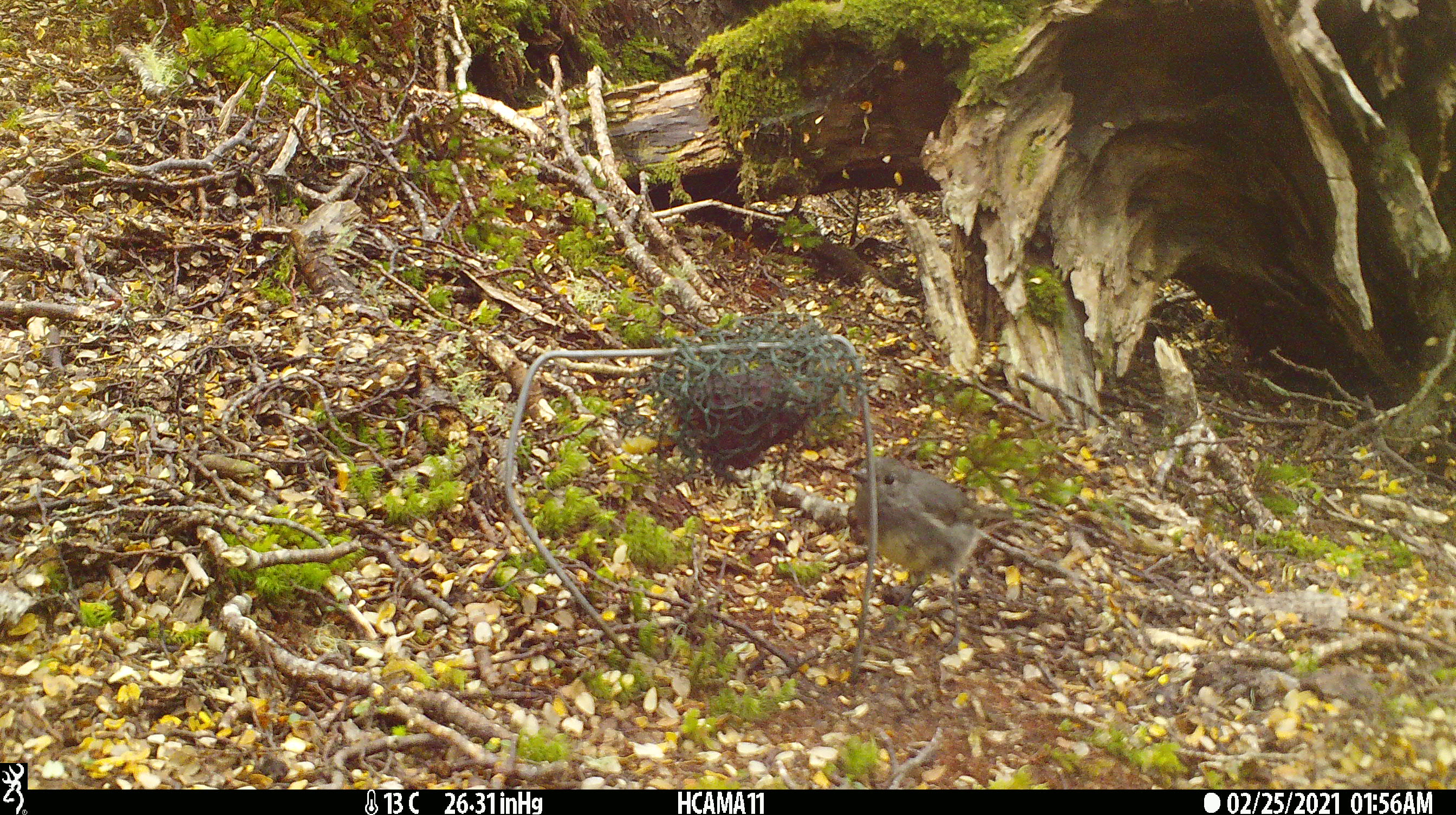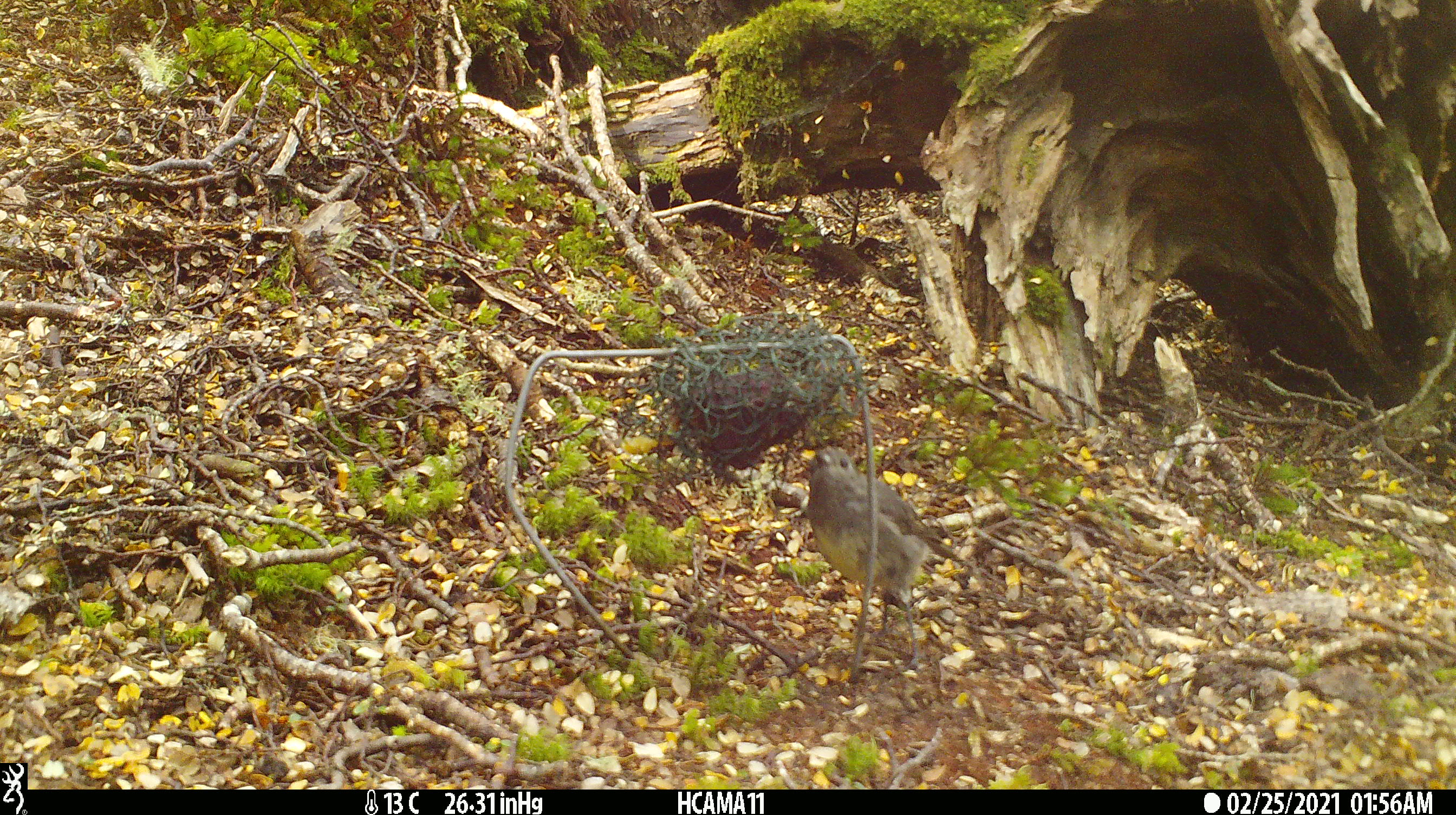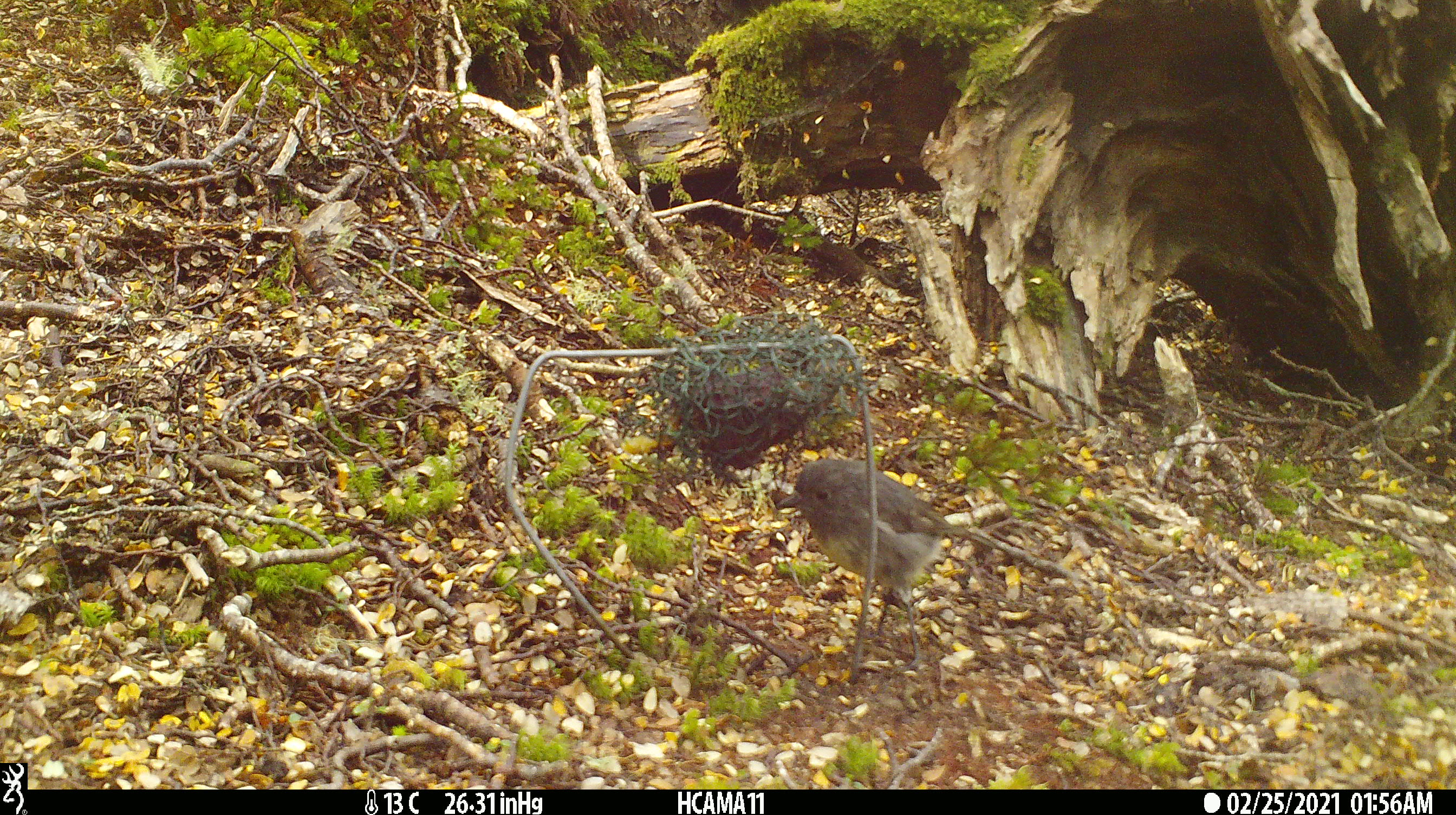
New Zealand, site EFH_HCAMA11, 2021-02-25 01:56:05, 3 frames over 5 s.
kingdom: Animalia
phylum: Chordata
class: Aves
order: Passeriformes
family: Petroicidae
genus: Petroica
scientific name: Petroica australis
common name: new zealand robin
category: robin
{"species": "robin (new zealand robin) (Petroica australis)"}